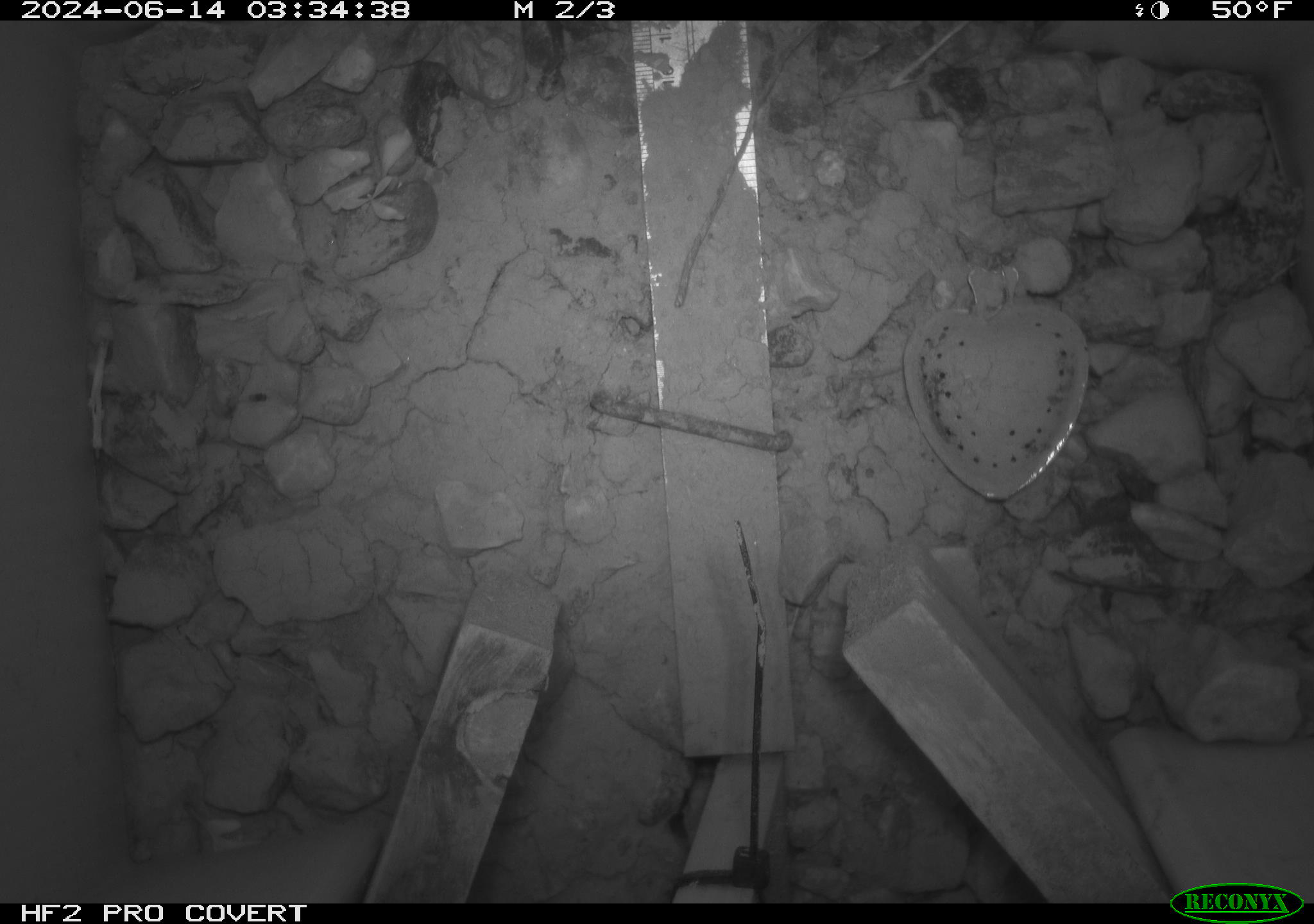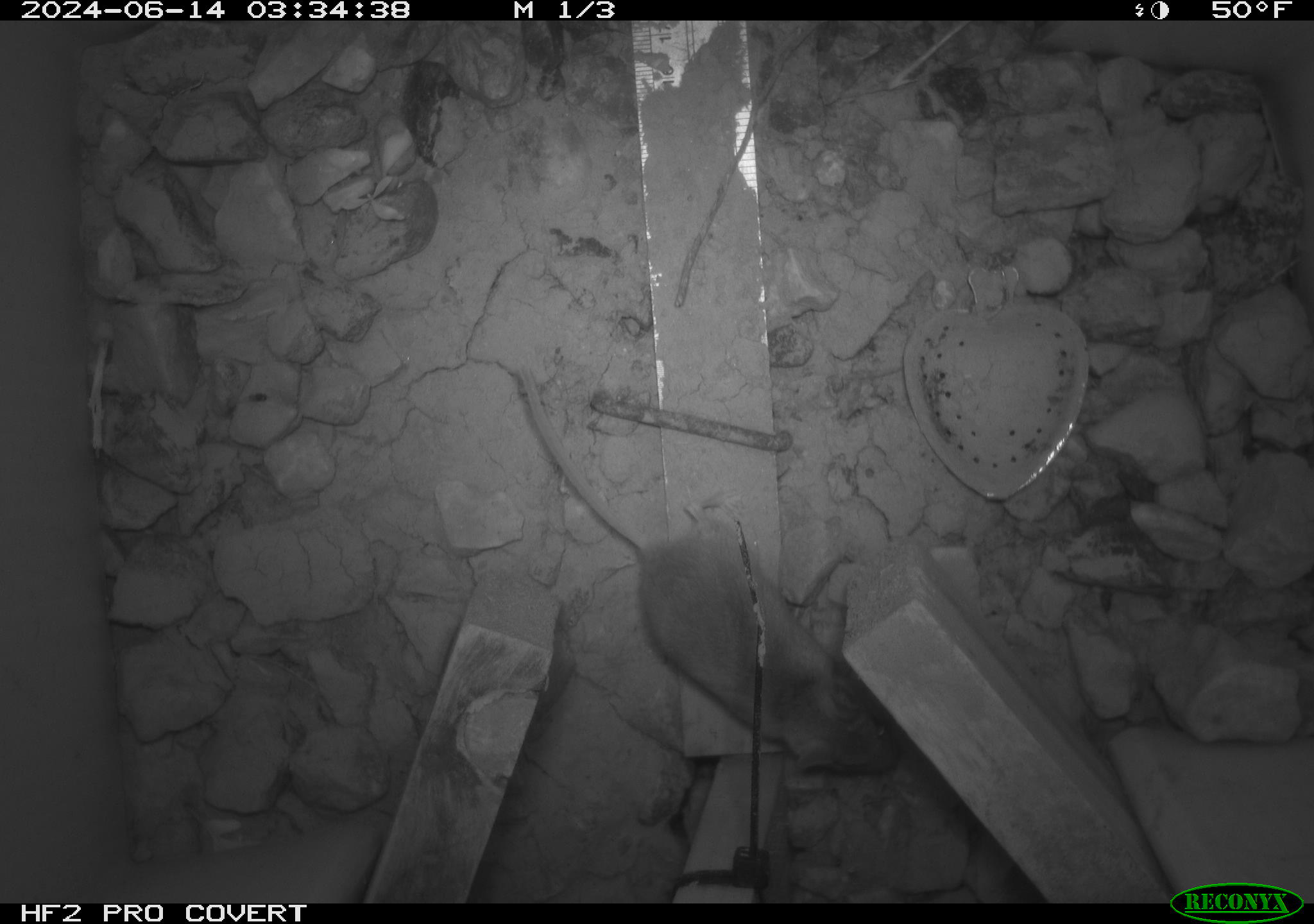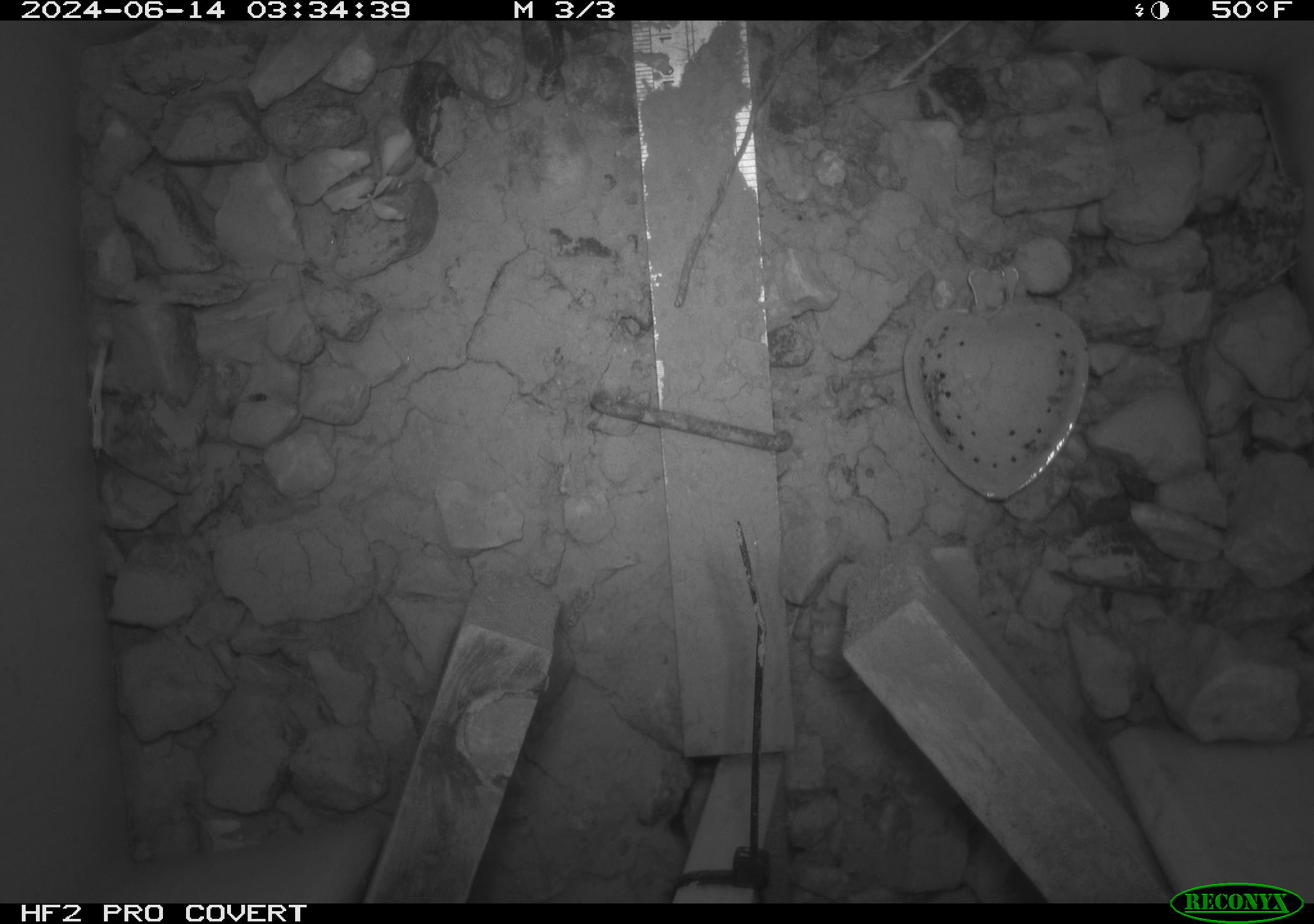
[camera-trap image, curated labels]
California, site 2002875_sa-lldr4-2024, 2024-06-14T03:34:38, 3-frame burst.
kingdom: Animalia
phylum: Chordata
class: Mammalia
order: Rodentia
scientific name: Rodentia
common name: mouse species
Mouse species (Rodentia).